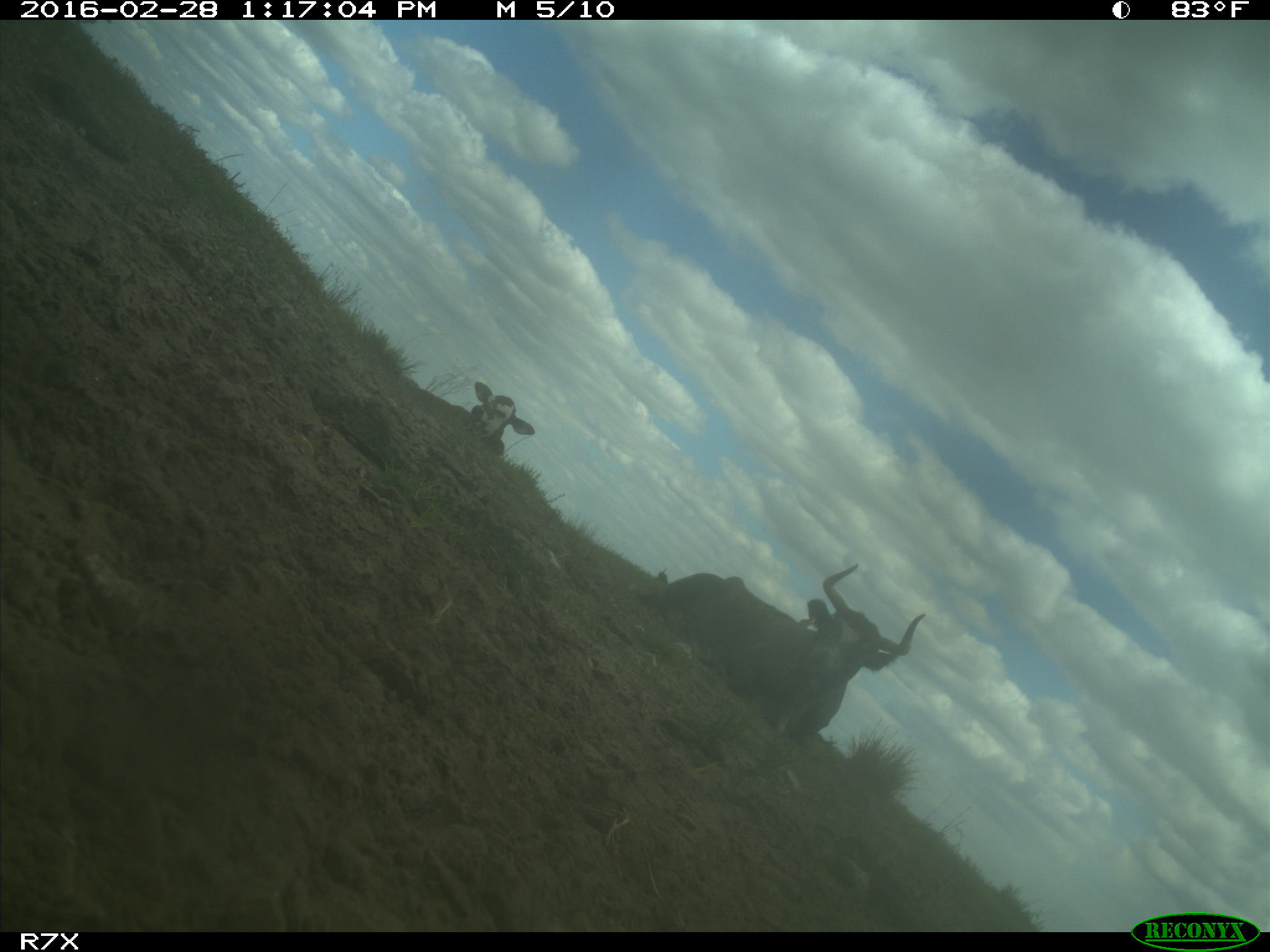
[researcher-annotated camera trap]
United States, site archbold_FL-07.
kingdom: Animalia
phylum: Chordata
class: Mammalia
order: Artiodactyla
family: Bovidae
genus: Bos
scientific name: Bos taurus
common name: domestic cow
Bos taurus (domestic cow).